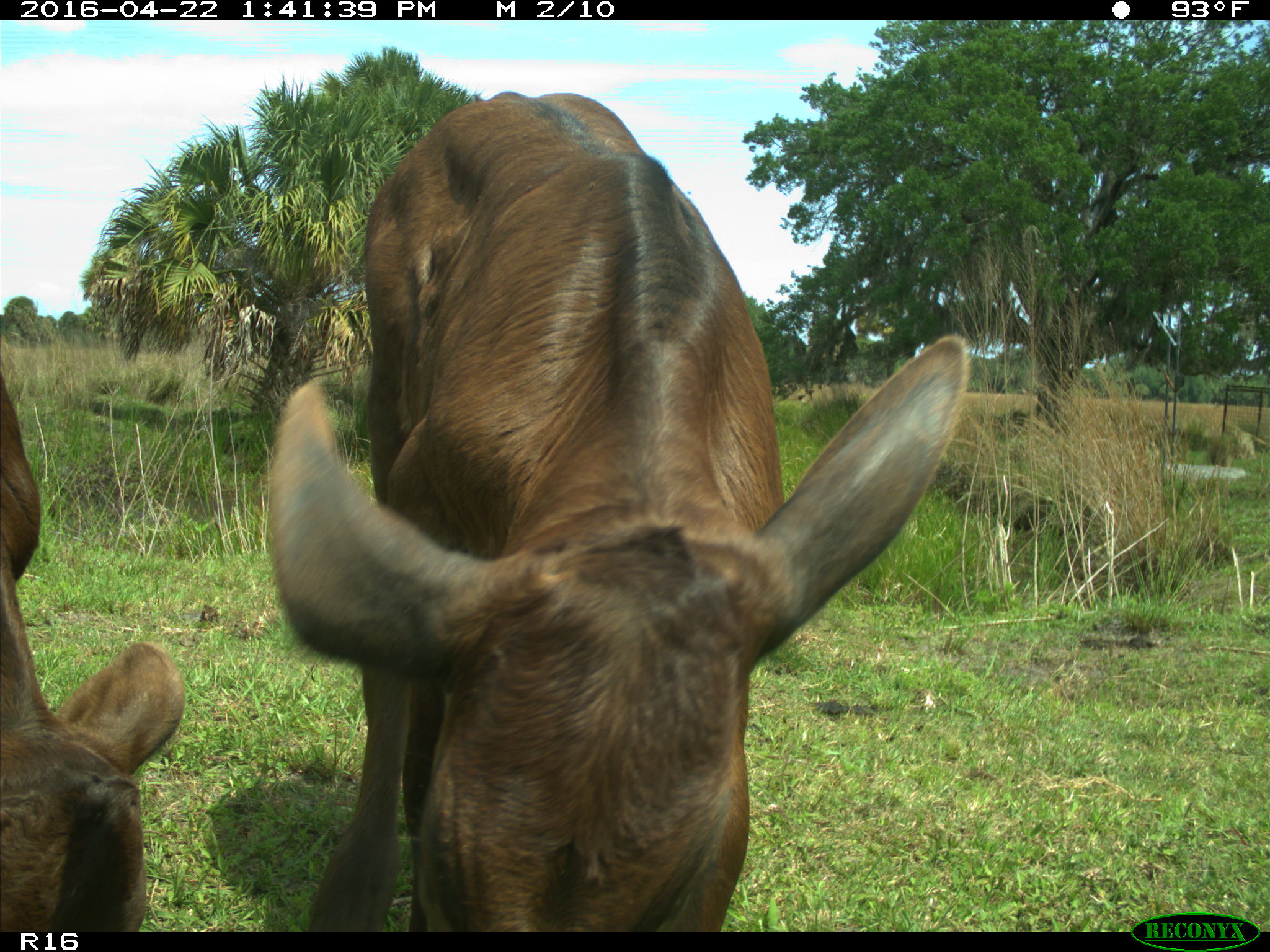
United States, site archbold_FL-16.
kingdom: Animalia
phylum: Chordata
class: Mammalia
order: Artiodactyla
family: Bovidae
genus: Bos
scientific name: Bos taurus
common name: domestic cow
Bos taurus (domestic cow).